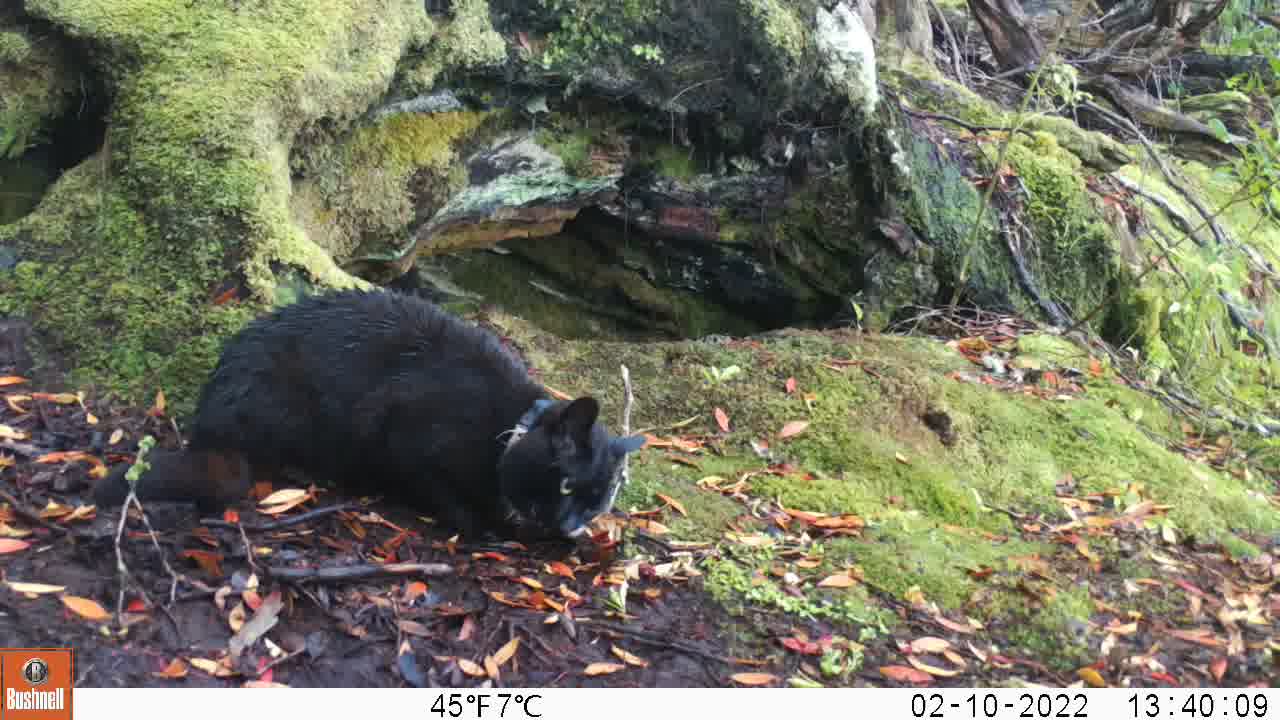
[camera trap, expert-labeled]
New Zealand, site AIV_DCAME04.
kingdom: Animalia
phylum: Chordata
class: Mammalia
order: Carnivora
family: Felidae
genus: Felis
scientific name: Felis catus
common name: domestic cat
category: cat